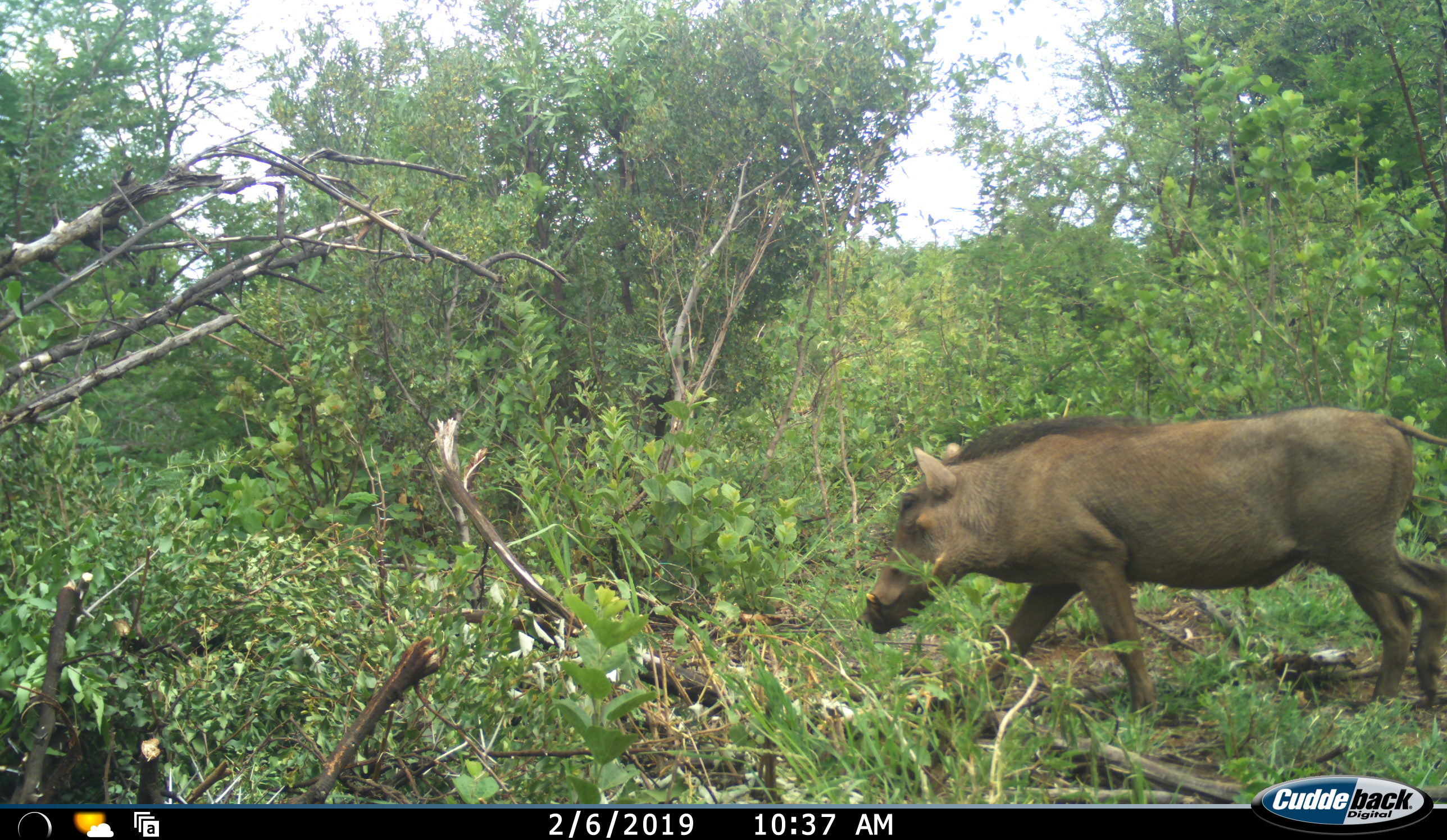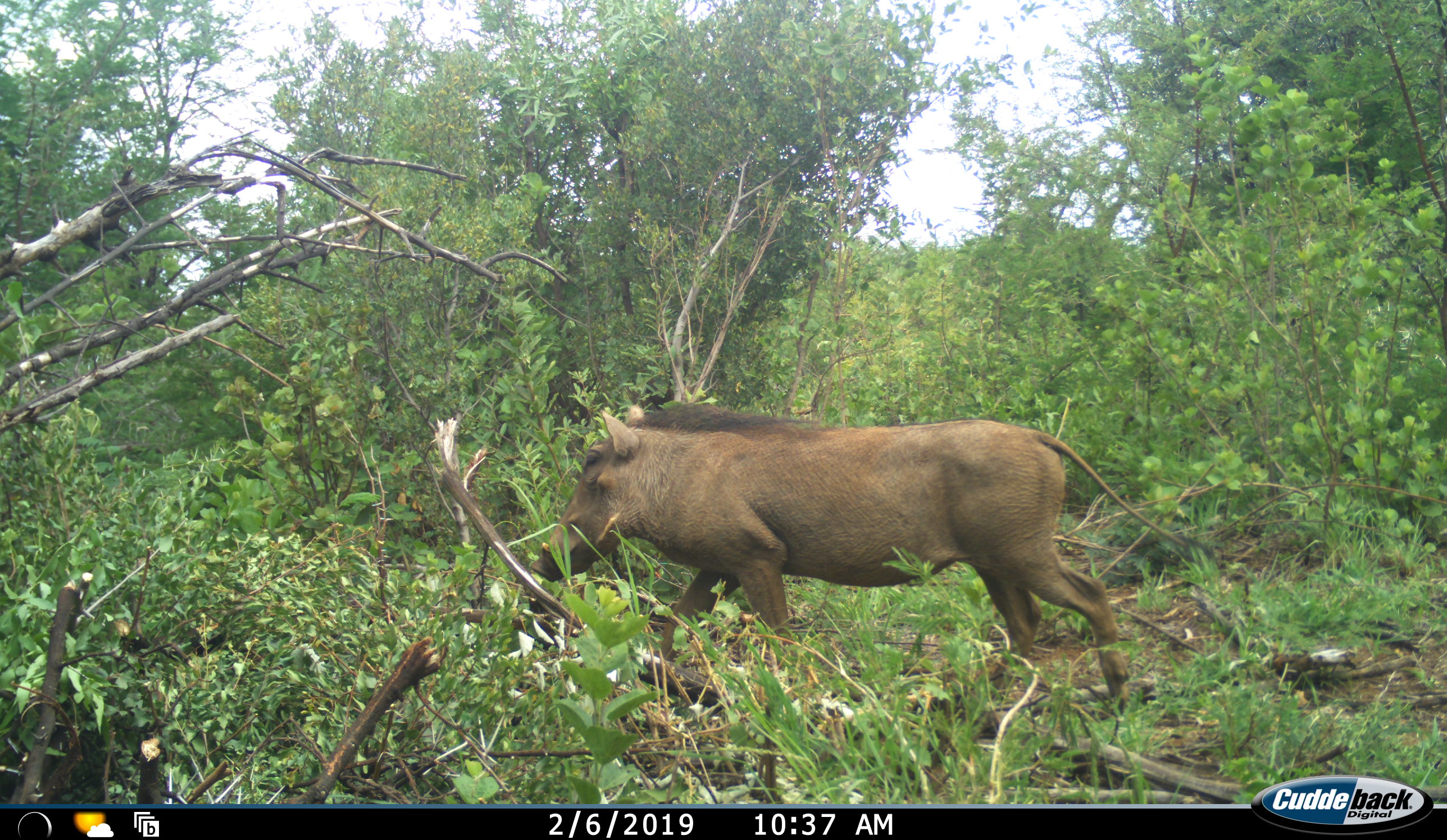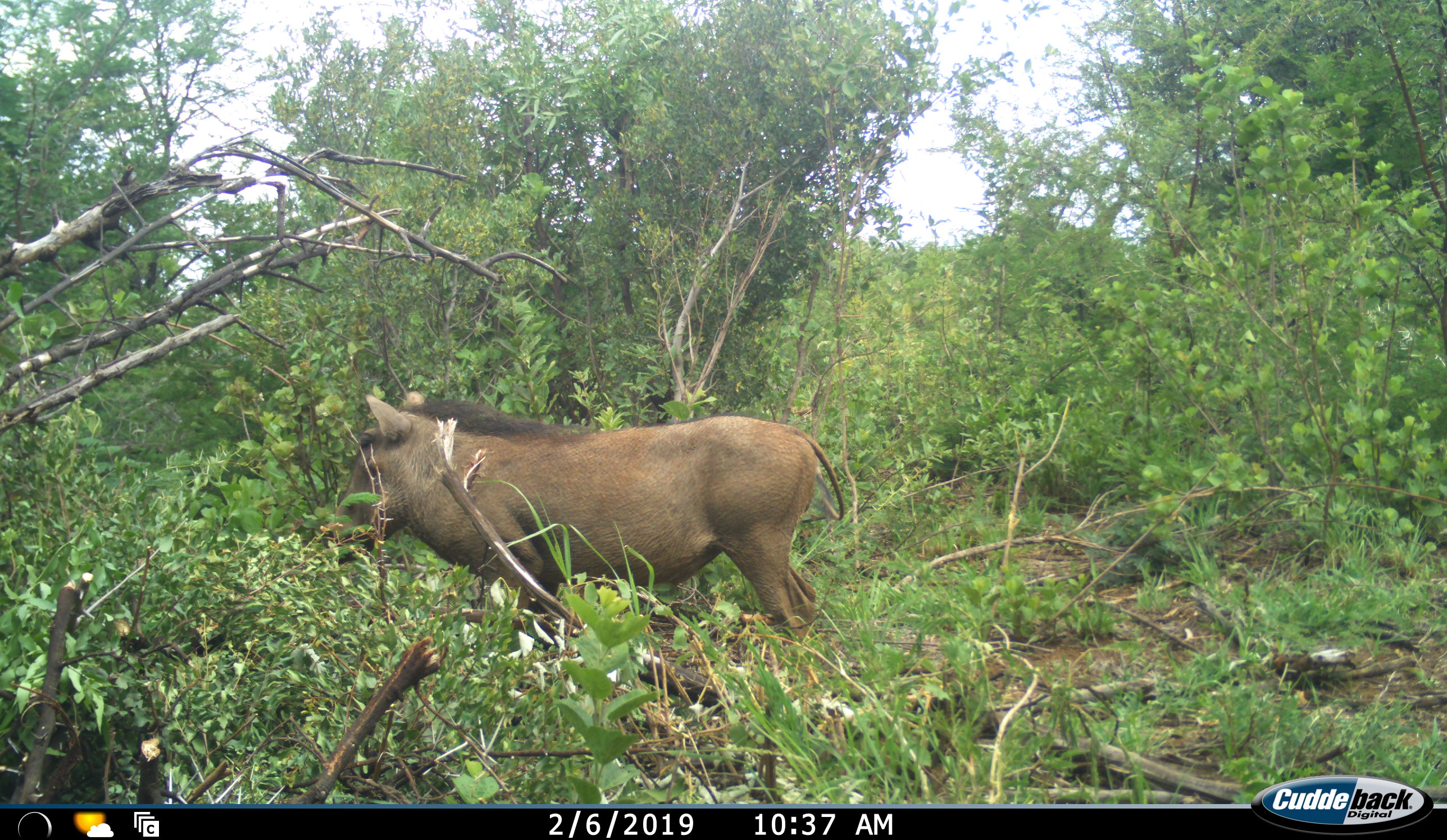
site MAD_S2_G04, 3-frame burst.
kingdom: Animalia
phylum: Chordata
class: Mammalia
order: Artiodactyla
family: Suidae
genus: Phacochoerus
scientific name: Phacochoerus africanus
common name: warthog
Warthog (Phacochoerus africanus), count 1. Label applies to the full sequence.